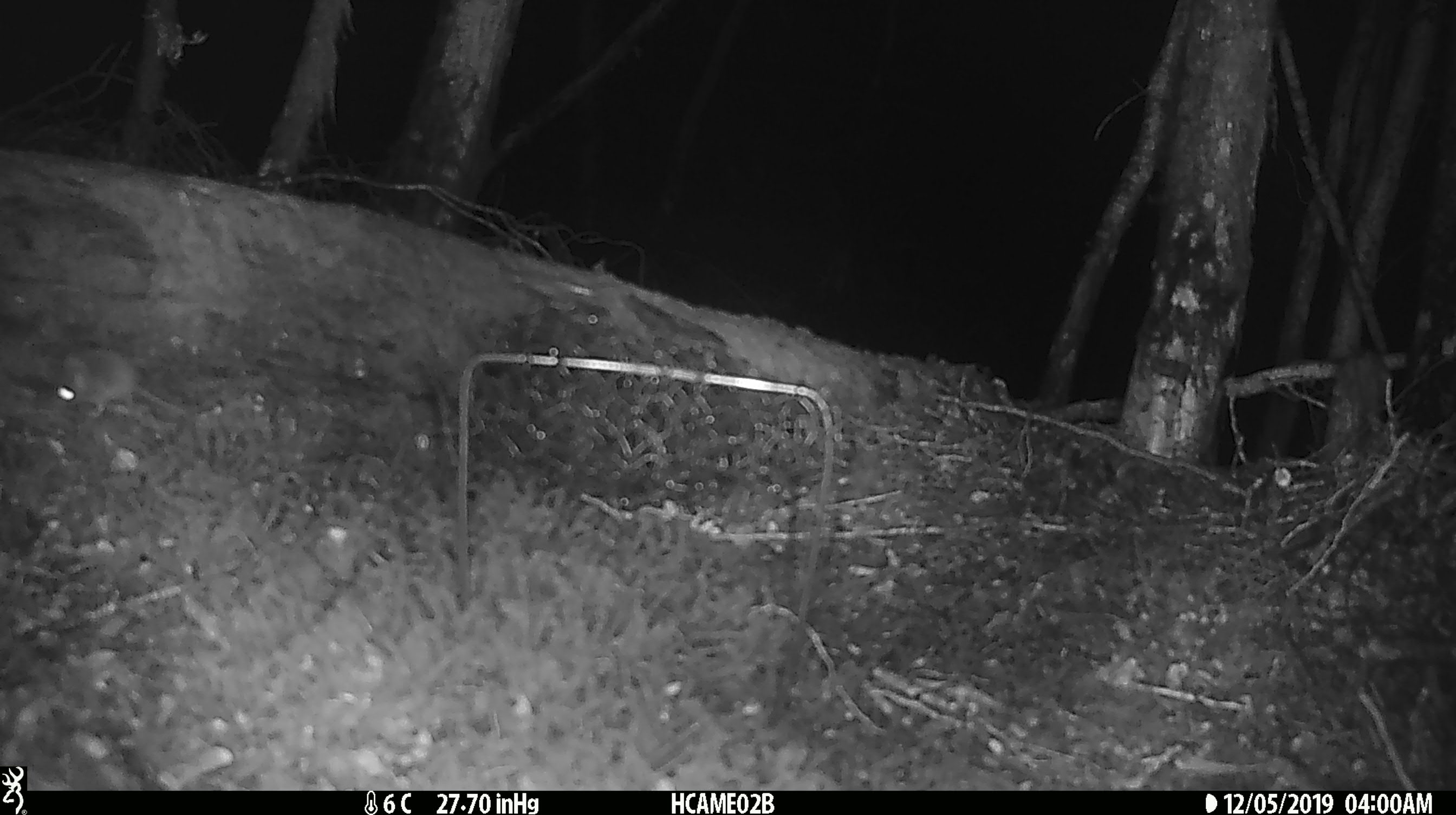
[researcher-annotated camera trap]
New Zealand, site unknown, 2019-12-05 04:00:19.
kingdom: Animalia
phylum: Chordata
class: Mammalia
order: Rodentia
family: Muridae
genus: Mus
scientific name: Mus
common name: mouse